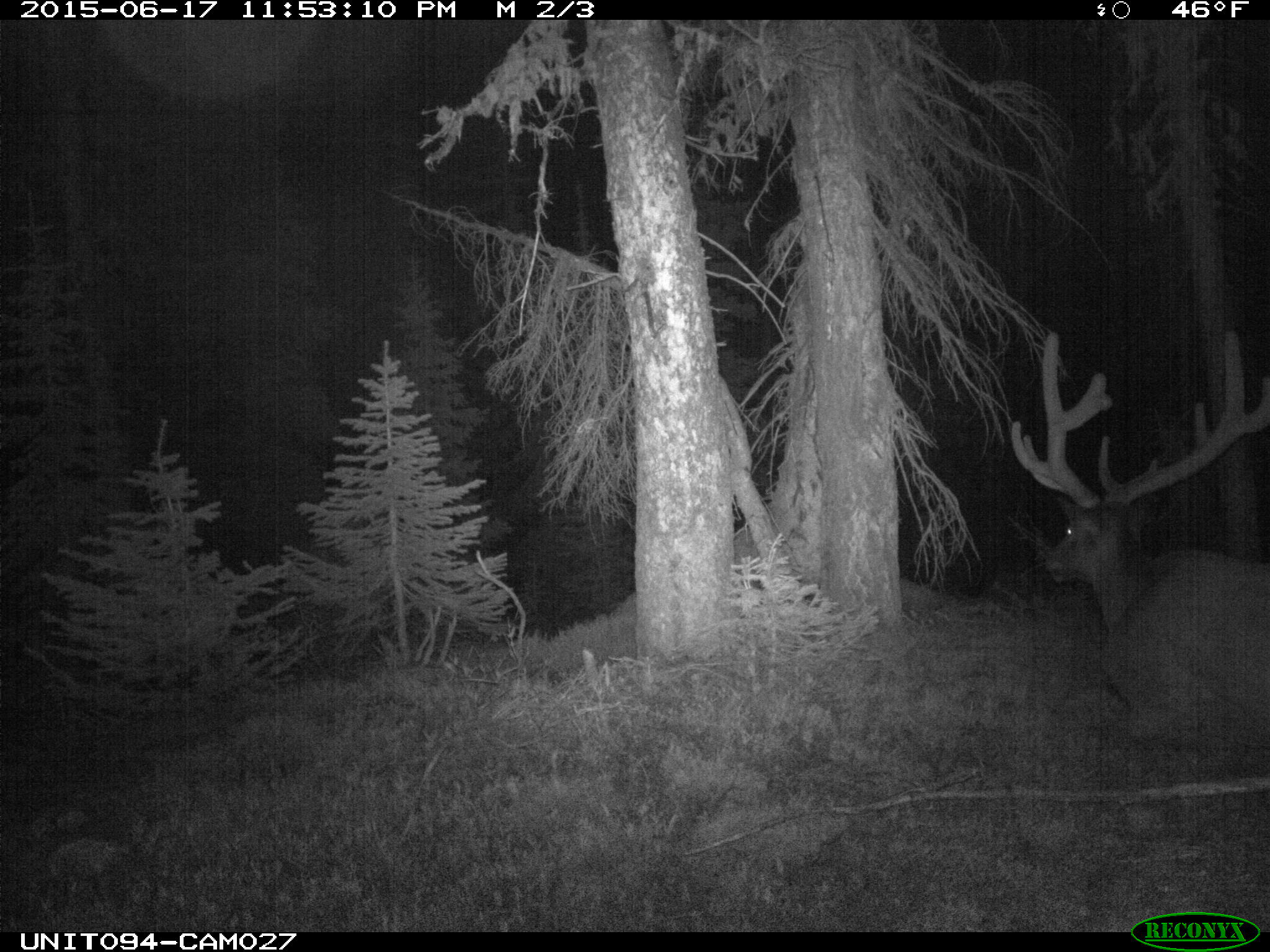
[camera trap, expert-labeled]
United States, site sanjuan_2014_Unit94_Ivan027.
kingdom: Animalia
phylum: Chordata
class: Mammalia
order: Artiodactyla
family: Cervidae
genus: Cervus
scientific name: Cervus elaphus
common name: red deer